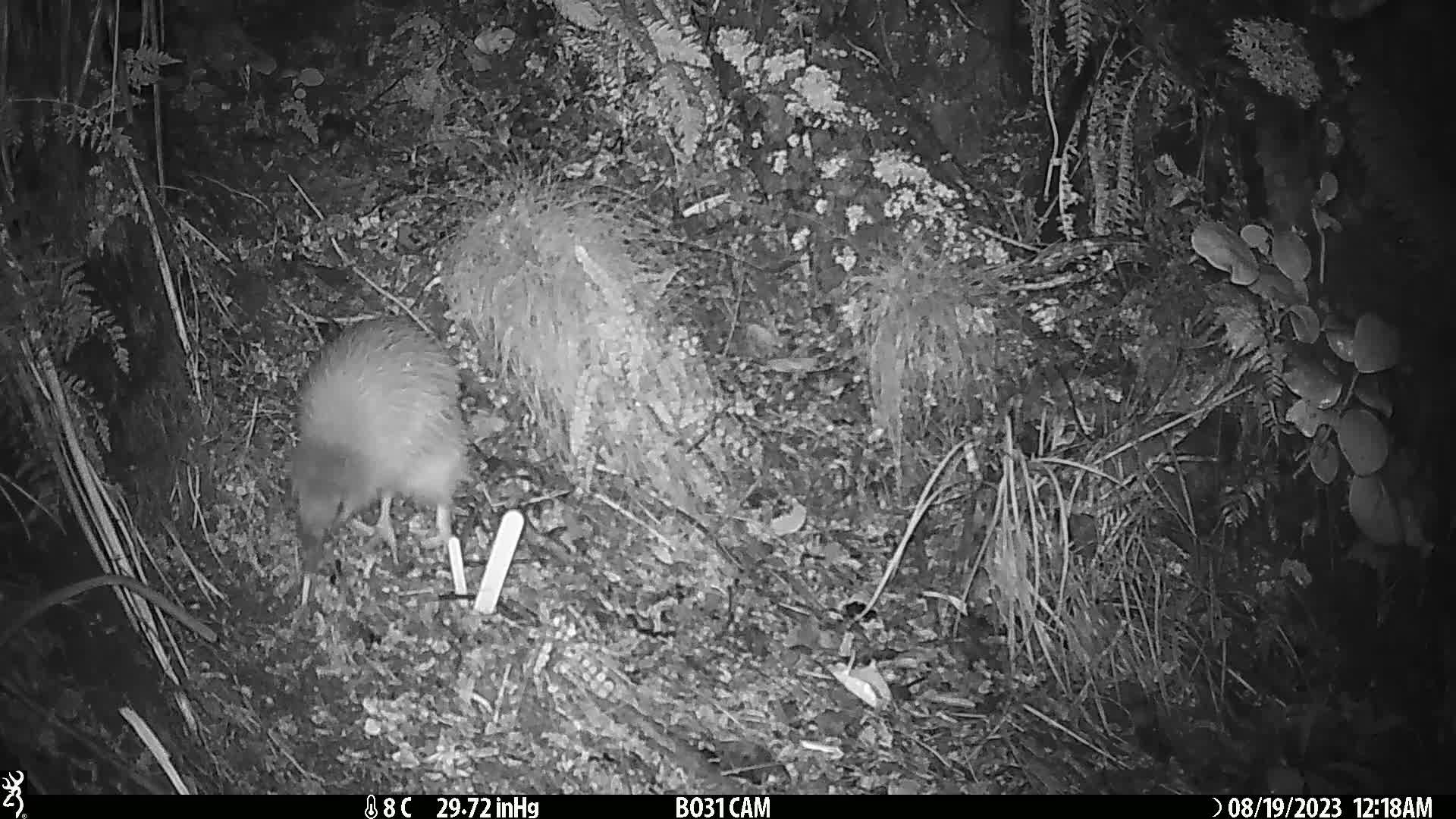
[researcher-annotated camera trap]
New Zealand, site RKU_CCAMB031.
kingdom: Animalia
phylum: Chordata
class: Aves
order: Apterygiformes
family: Apterygidae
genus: Apteryx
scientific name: Apteryx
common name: kiwi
Kiwi (Apteryx).